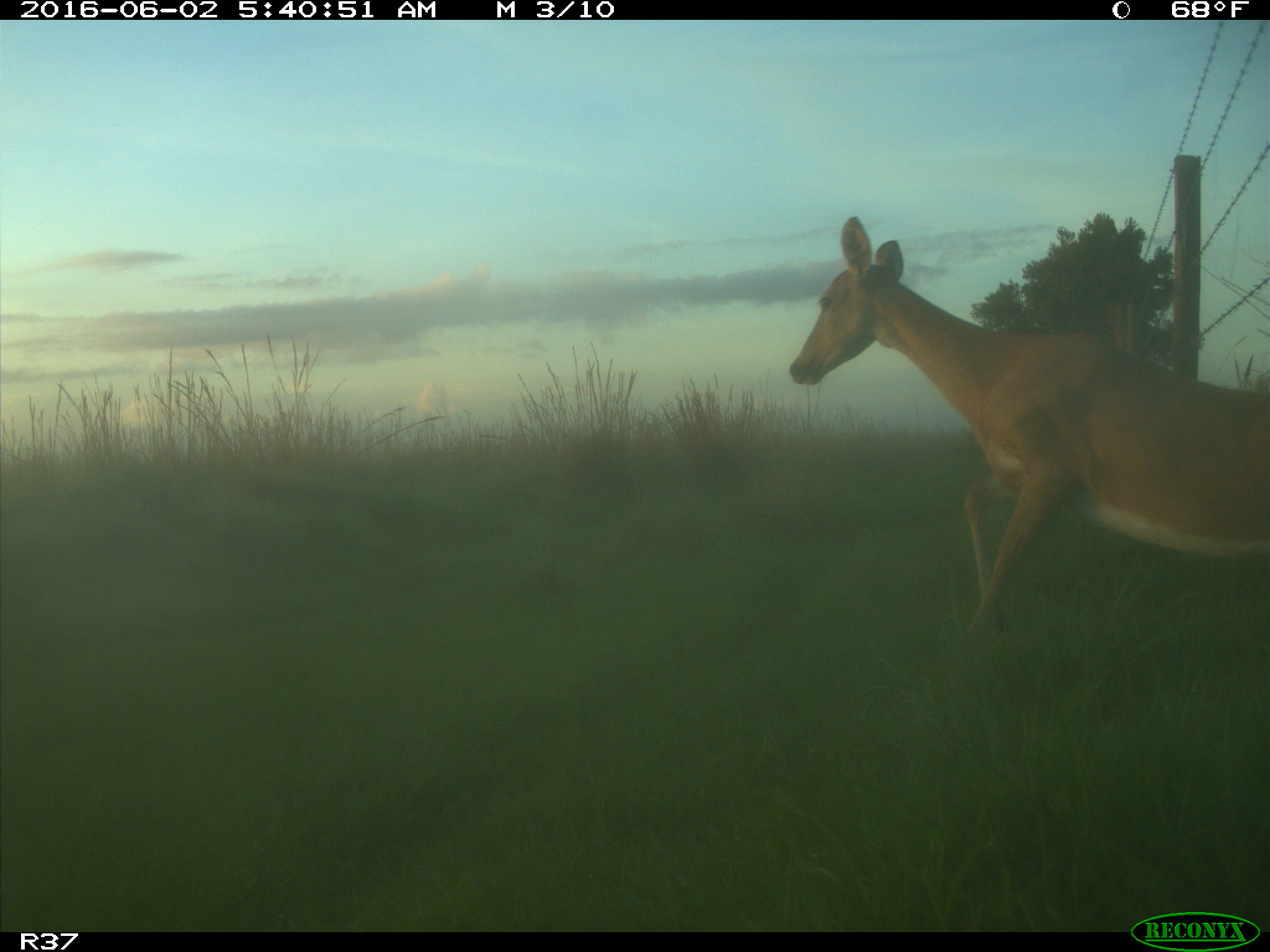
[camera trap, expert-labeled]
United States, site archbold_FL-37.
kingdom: Animalia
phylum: Chordata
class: Mammalia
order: Artiodactyla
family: Cervidae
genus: Odocoileus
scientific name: Odocoileus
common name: deer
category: unidentified deer